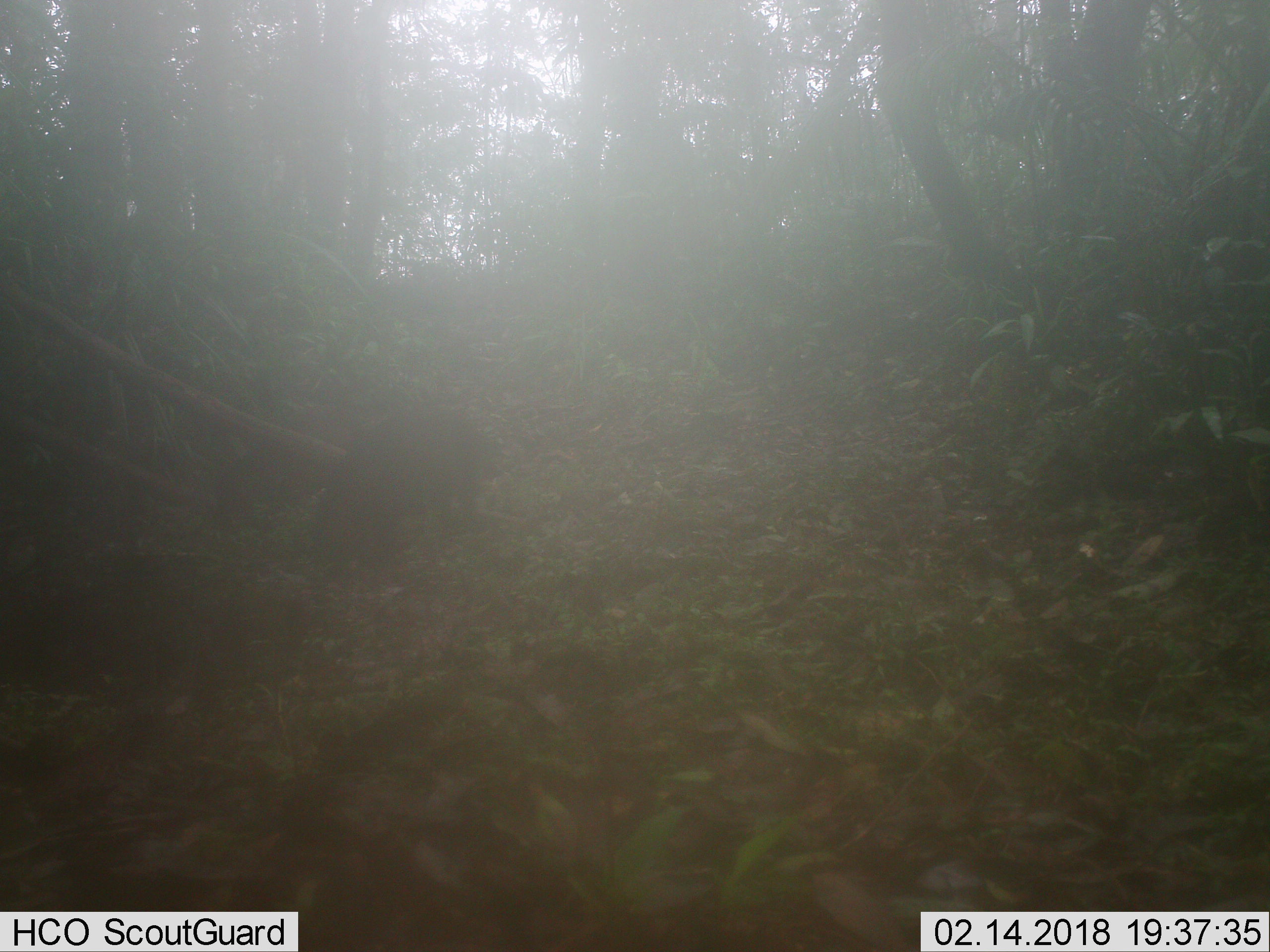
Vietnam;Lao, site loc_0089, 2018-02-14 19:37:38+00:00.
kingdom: Animalia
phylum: Chordata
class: Mammalia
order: Artiodactyla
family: Suidae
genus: Sus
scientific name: Sus scrofa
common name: eurasian wild pig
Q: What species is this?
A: Eurasian wild pig (Sus scrofa).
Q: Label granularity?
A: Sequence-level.